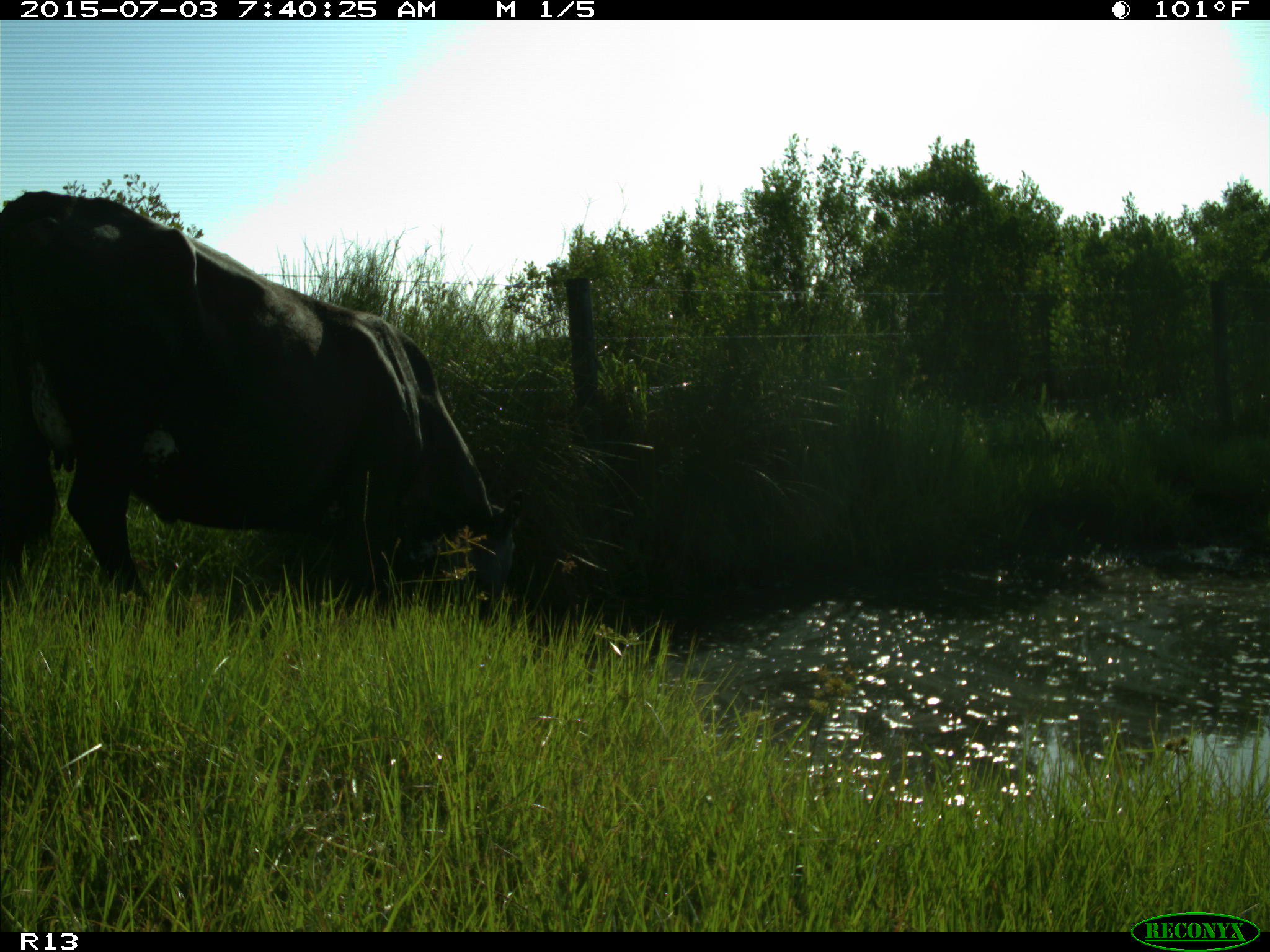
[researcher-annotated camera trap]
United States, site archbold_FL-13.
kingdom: Animalia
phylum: Chordata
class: Mammalia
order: Artiodactyla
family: Bovidae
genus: Bos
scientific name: Bos taurus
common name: domestic cow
Bos taurus (domestic cow).